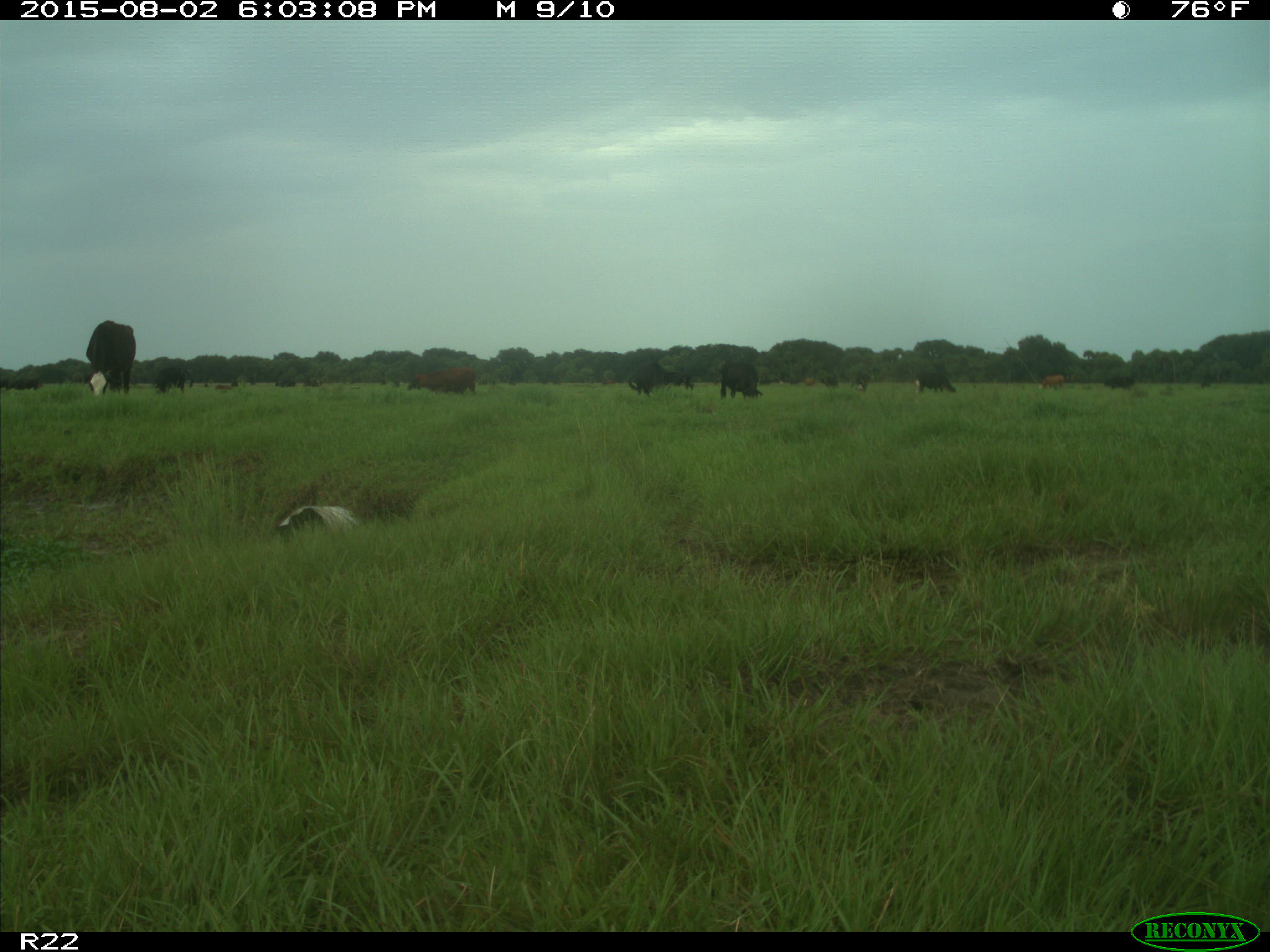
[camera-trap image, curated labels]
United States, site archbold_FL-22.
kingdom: Animalia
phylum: Chordata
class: Mammalia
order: Artiodactyla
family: Bovidae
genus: Bos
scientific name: Bos taurus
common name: domestic cow